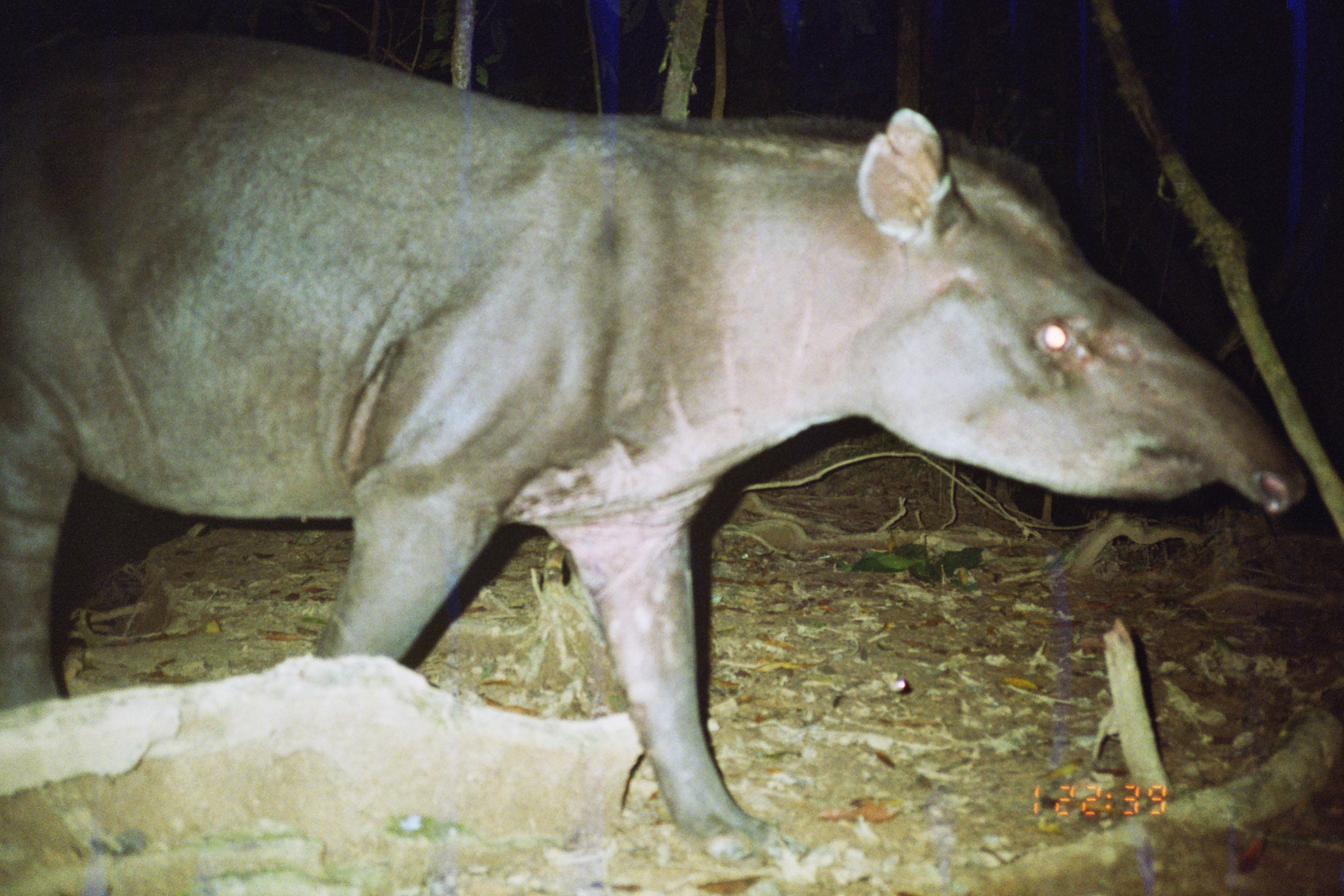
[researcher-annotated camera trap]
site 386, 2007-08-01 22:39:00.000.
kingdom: Animalia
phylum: Chordata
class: Mammalia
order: Perissodactyla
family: Tapiridae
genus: Tapirus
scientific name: Tapirus terrestris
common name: south american tapir